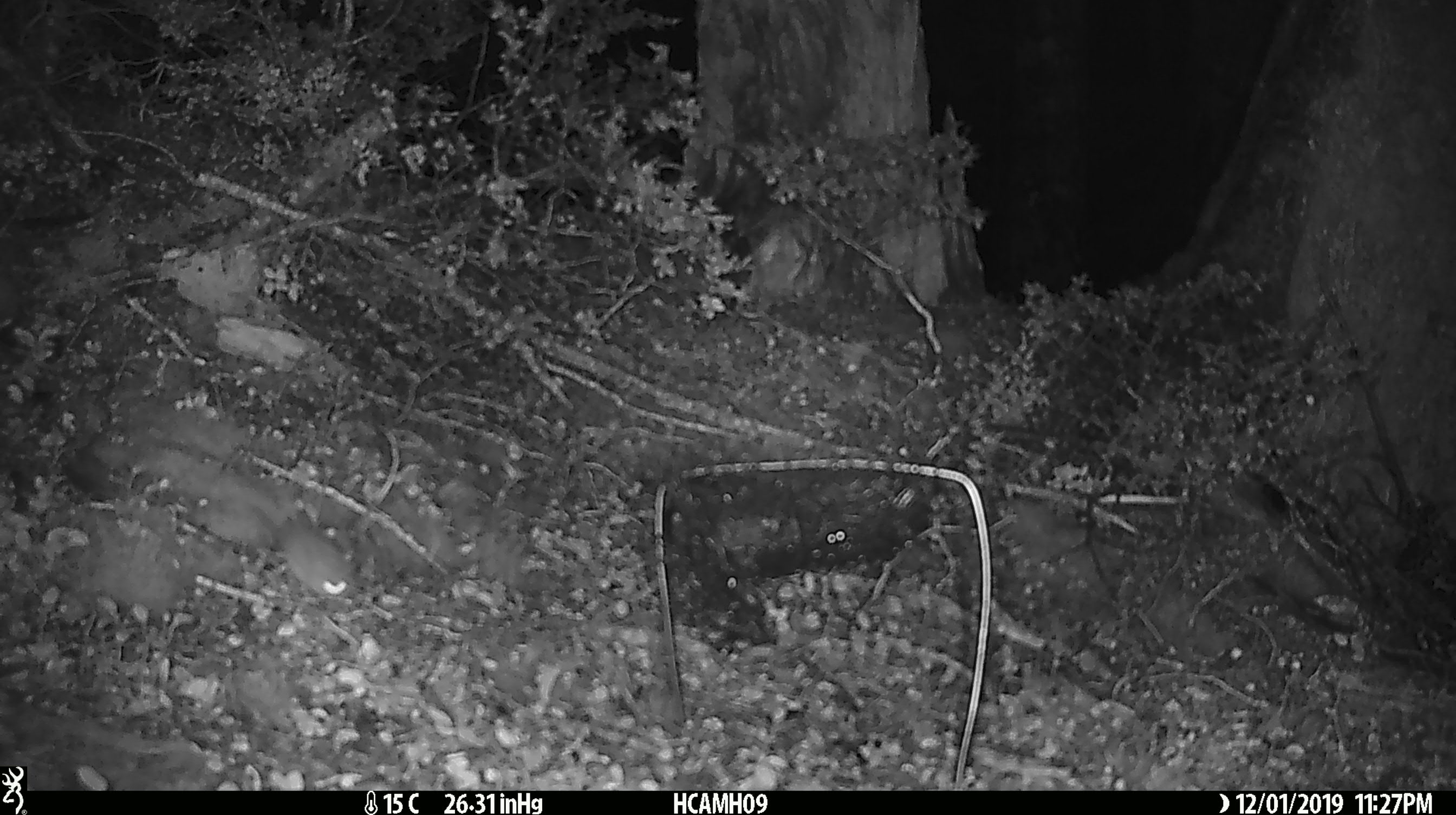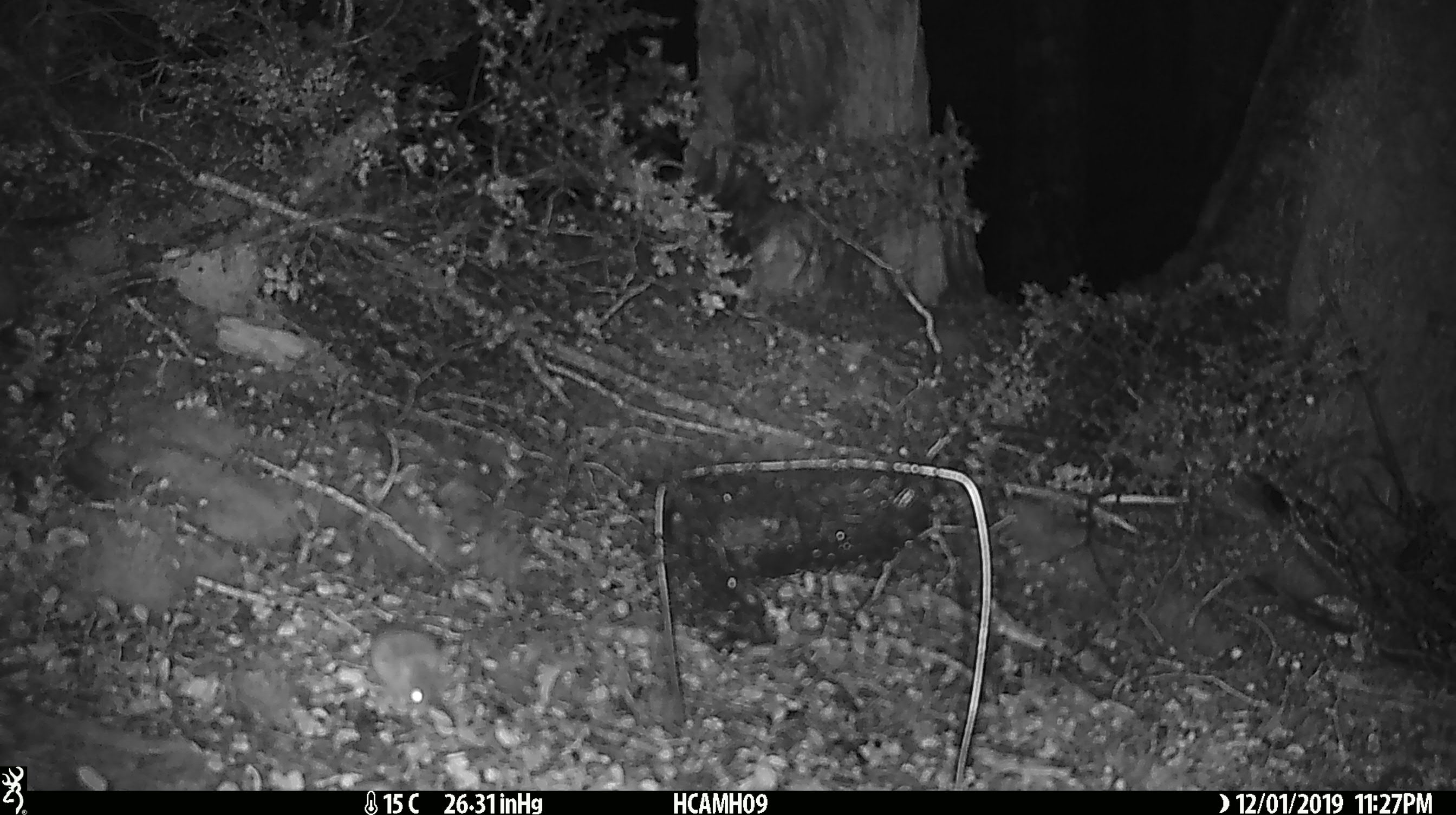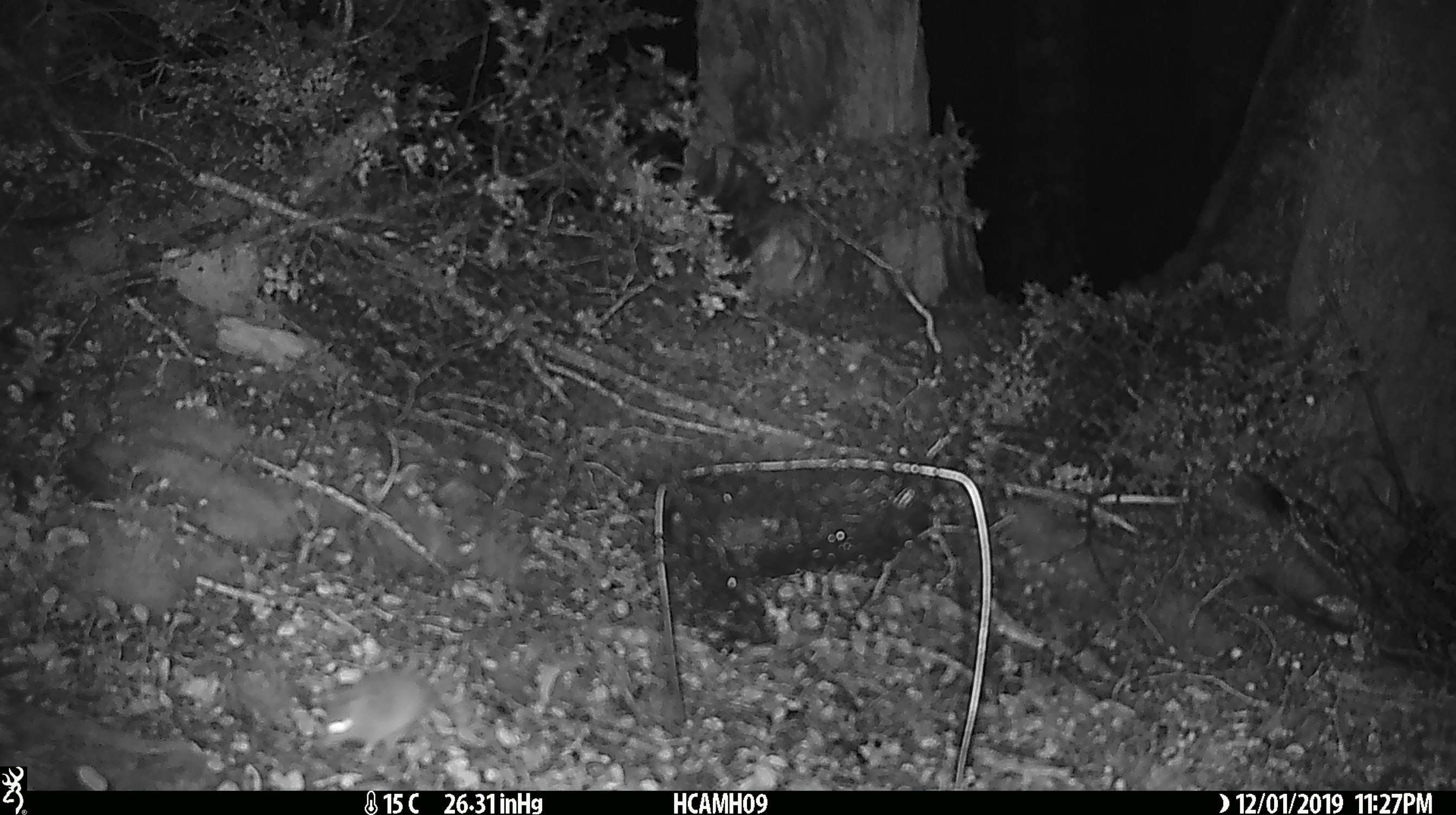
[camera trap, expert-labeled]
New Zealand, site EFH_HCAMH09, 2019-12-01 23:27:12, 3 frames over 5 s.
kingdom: Animalia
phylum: Chordata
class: Mammalia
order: Rodentia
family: Muridae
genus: Mus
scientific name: Mus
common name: mouse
Mouse (Mus).